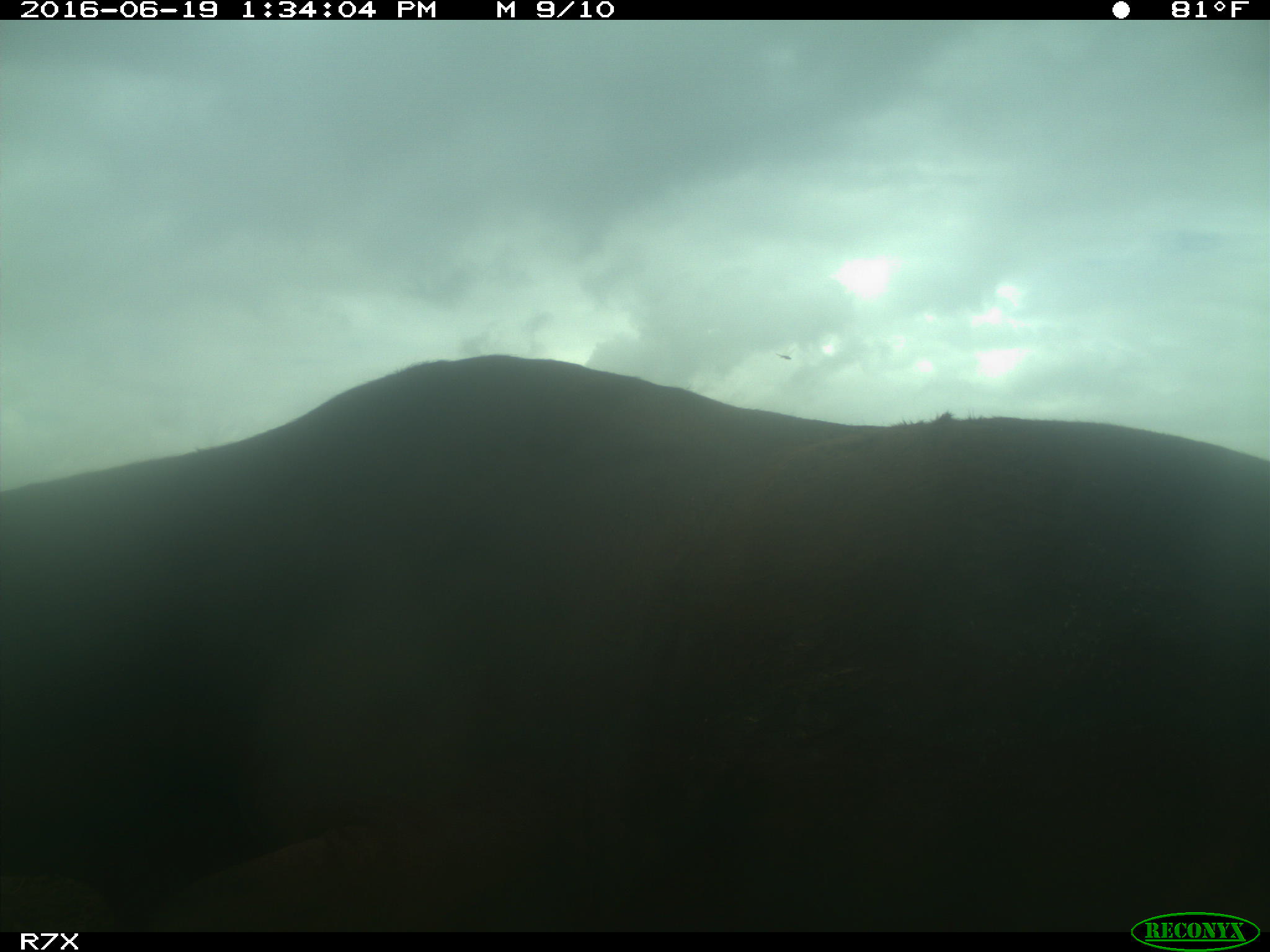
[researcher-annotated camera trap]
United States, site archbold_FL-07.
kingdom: Animalia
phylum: Chordata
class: Mammalia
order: Artiodactyla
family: Bovidae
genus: Bos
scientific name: Bos taurus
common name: domestic cow